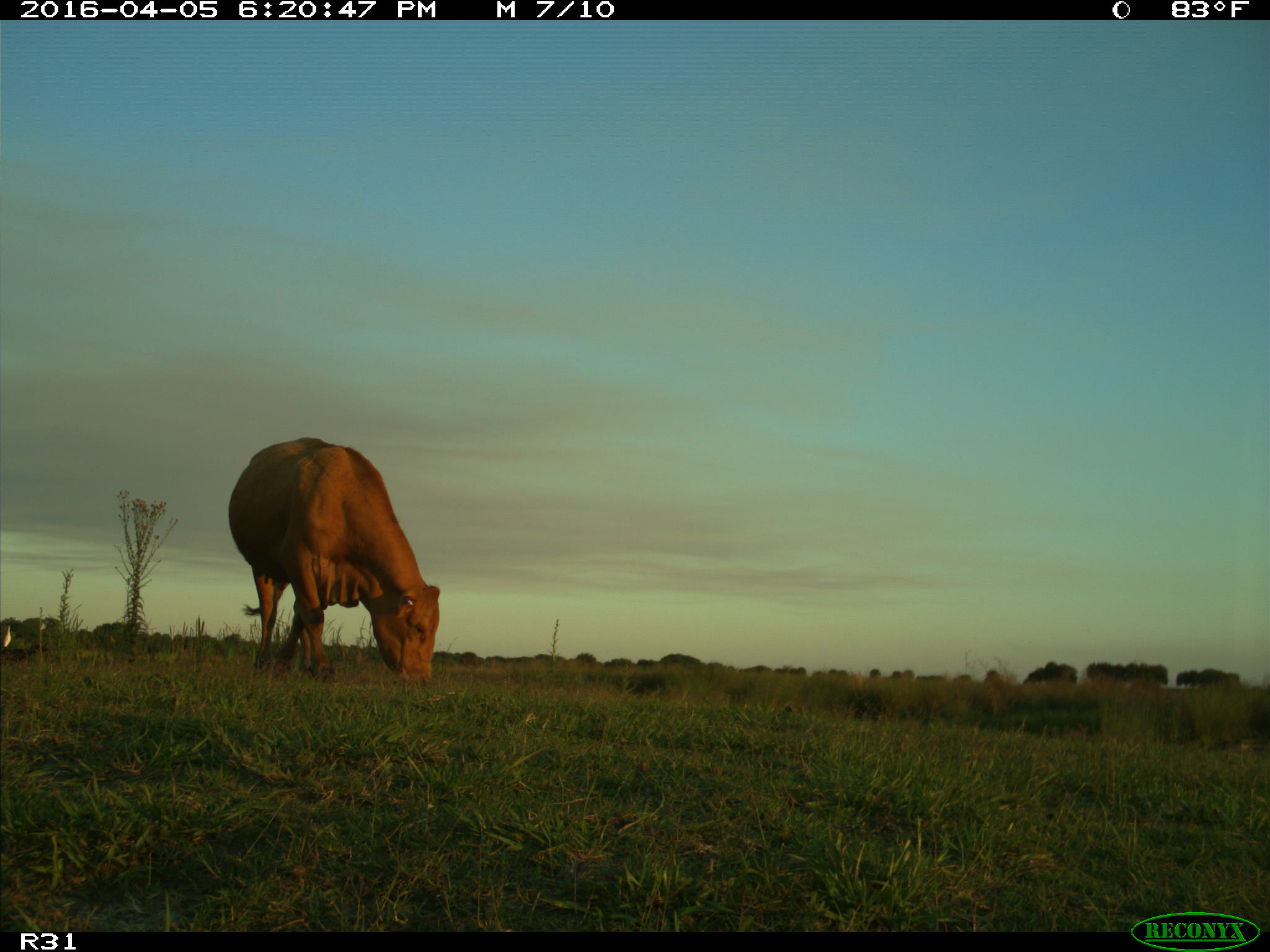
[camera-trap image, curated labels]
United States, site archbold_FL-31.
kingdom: Animalia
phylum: Chordata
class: Mammalia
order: Artiodactyla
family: Bovidae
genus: Bos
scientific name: Bos taurus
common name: domestic cow